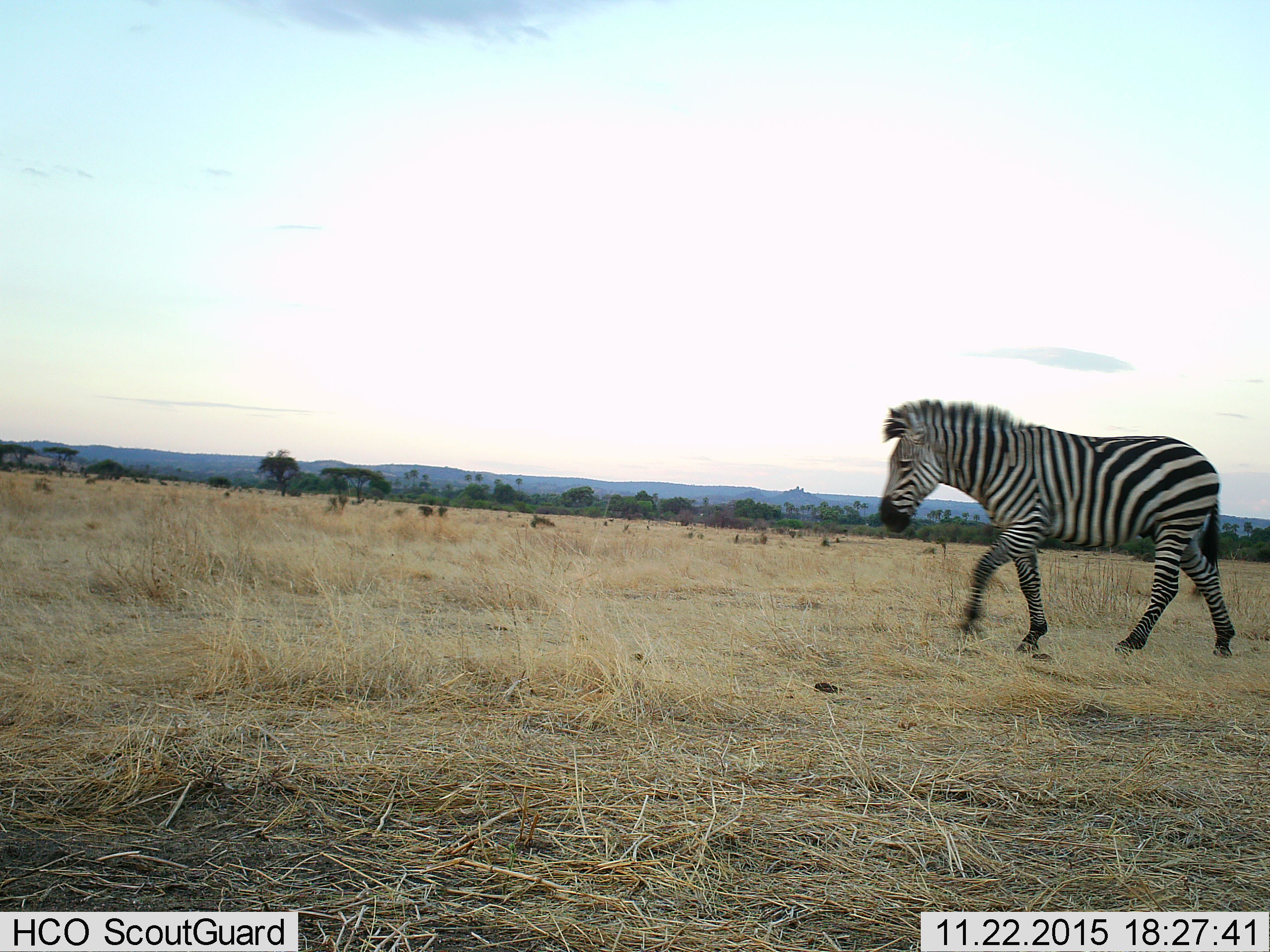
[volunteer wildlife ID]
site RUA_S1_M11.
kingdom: Animalia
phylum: Chordata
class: Mammalia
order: Perissodactyla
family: Equidae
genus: Equus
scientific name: Equus quagga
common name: plains zebra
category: zebraplains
Zebraplains (plains zebra) (Equus quagga), count 1. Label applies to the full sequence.